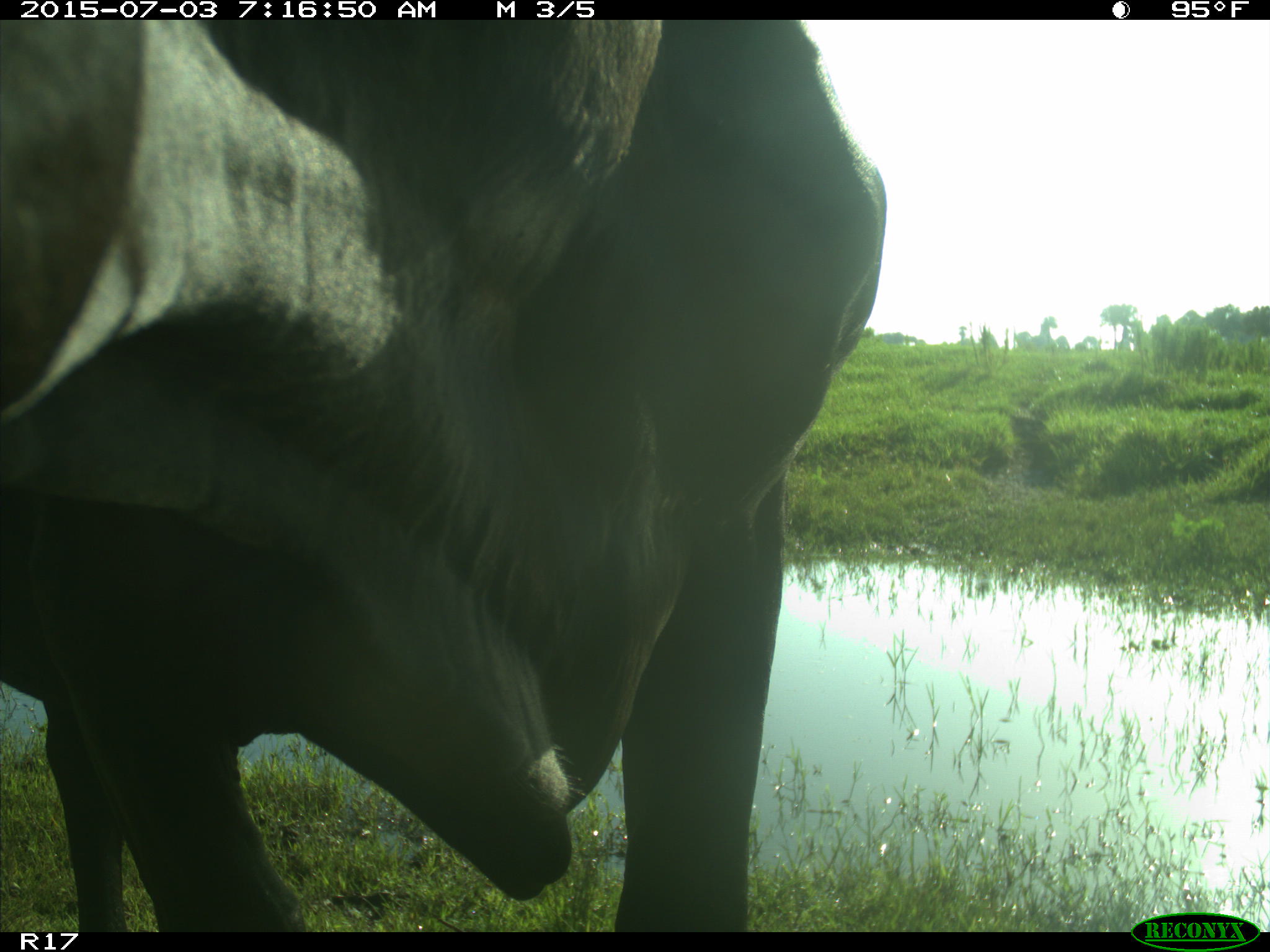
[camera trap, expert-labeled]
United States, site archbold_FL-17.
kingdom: Animalia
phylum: Chordata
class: Mammalia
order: Artiodactyla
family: Bovidae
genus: Bos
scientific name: Bos taurus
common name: domestic cow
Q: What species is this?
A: Bos taurus (domestic cow).